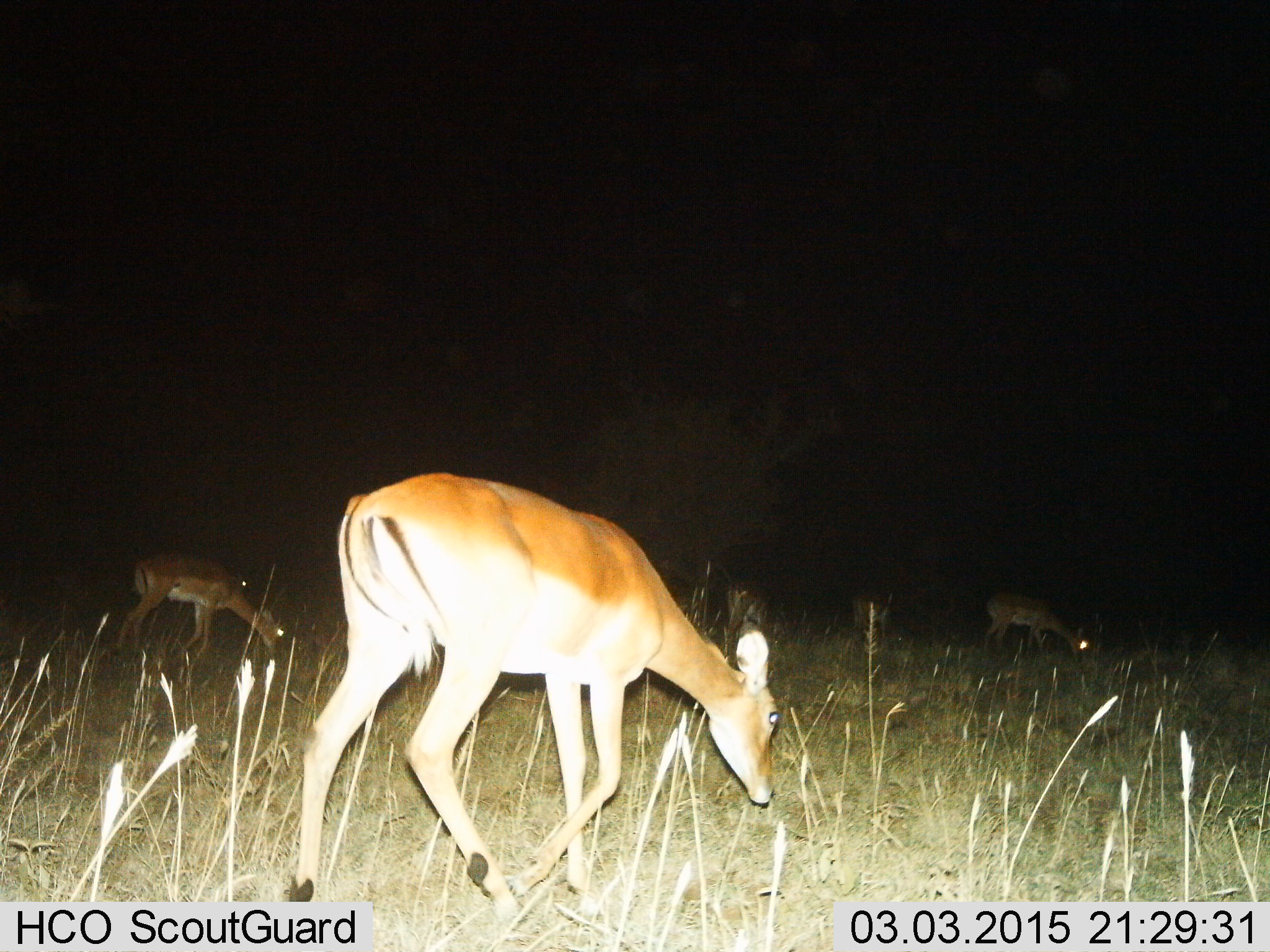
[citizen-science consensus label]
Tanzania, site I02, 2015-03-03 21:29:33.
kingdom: Animalia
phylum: Chordata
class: Mammalia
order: Artiodactyla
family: Bovidae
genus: Aepyceros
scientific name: Aepyceros melampus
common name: impala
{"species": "impala (Aepyceros melampus)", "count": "5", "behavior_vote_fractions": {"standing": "20%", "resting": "0%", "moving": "40%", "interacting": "0%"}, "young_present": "0%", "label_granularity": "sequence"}